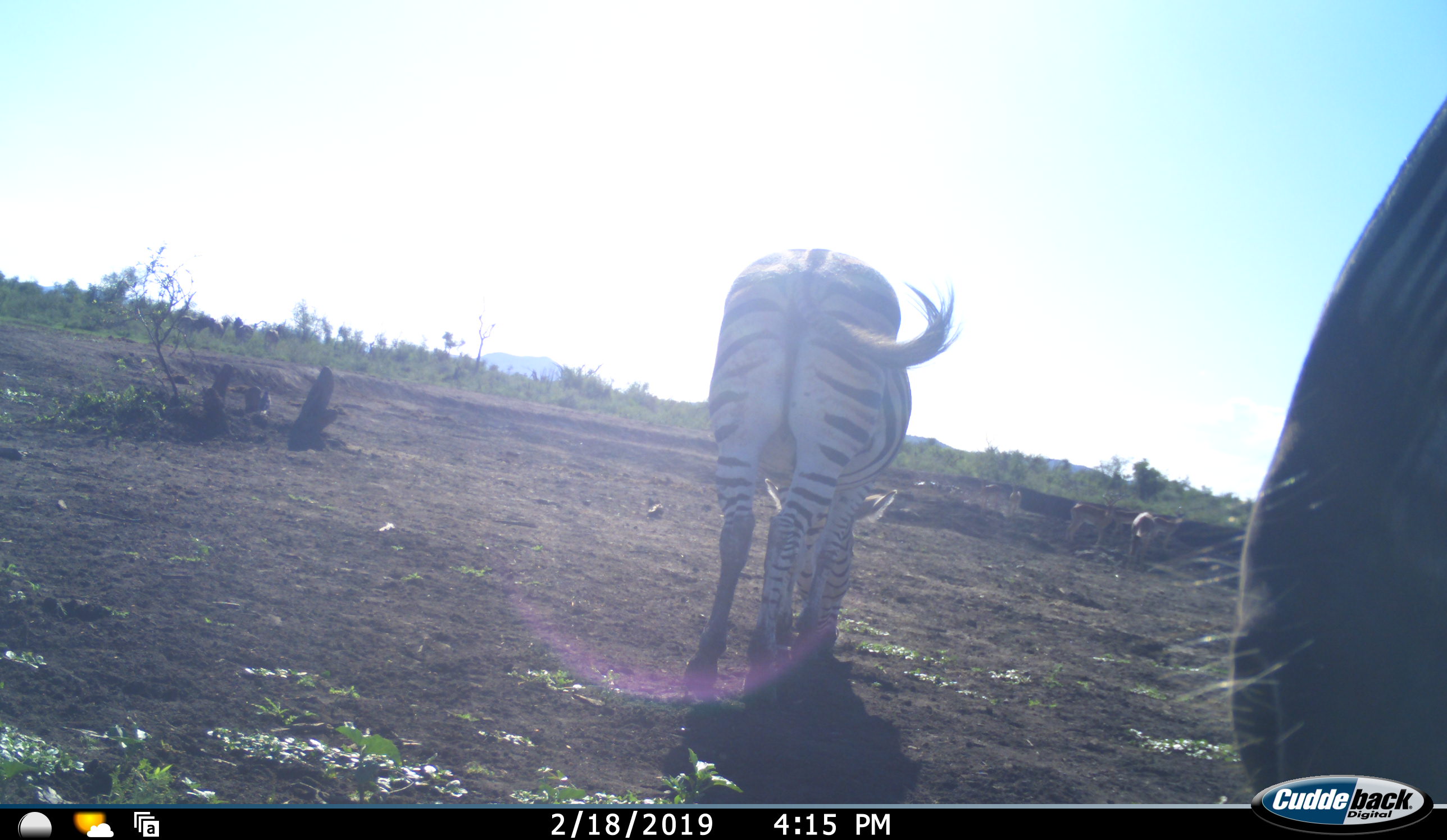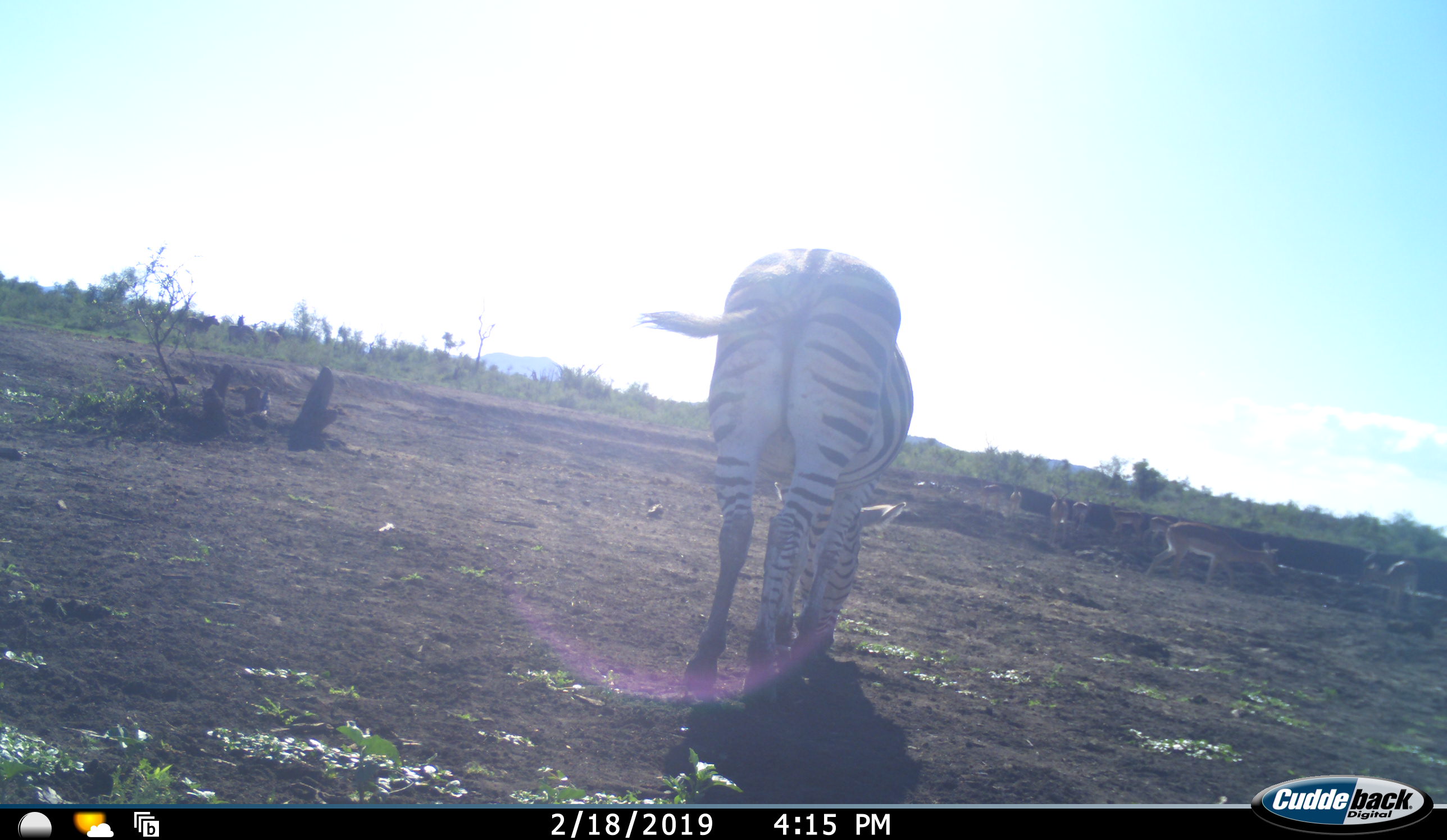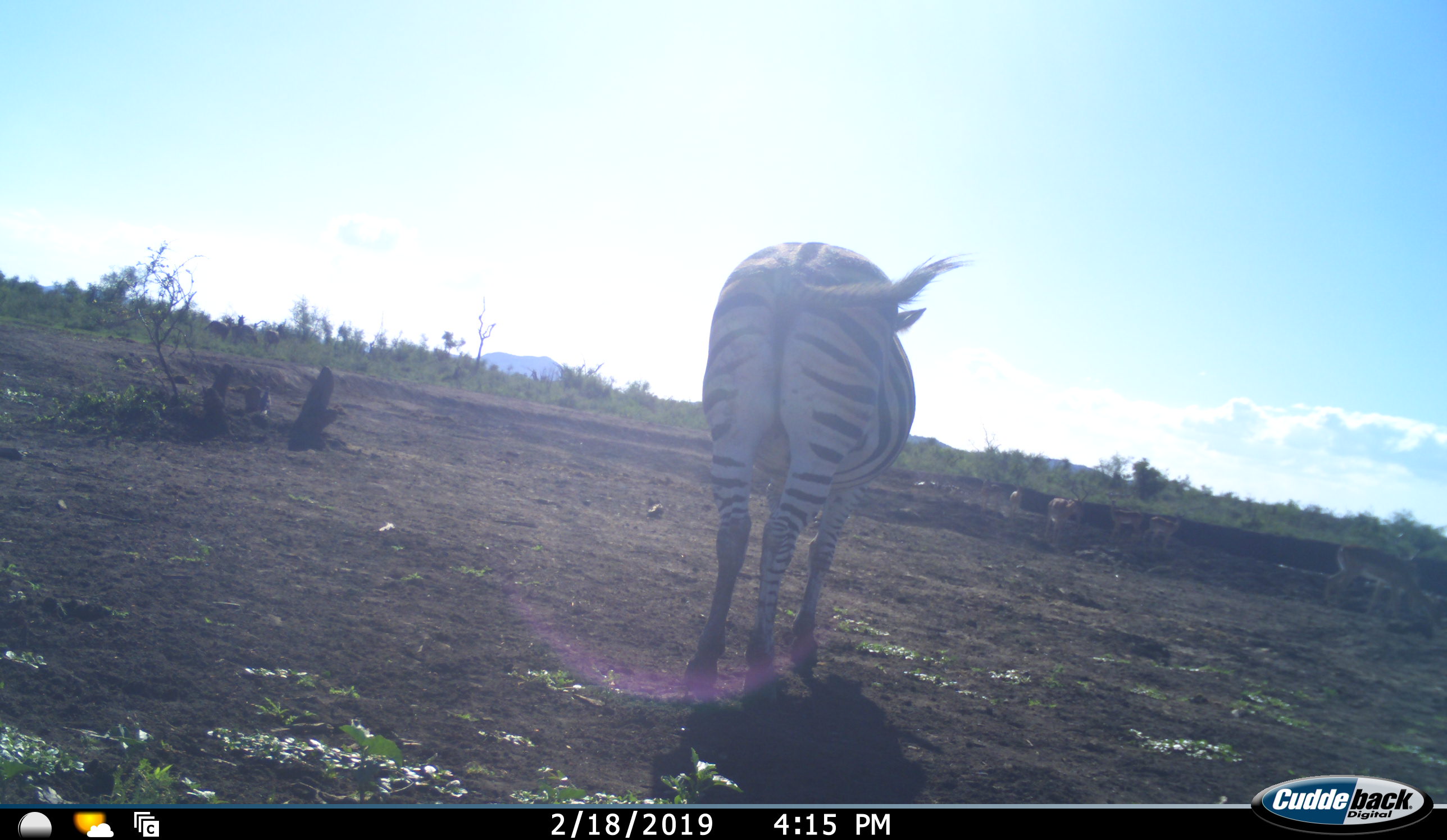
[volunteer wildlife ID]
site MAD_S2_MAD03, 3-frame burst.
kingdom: Animalia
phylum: Chordata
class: Mammalia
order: Perissodactyla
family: Equidae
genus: Equus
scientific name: Equus quagga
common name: plains zebra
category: zebraplains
Zebraplains (plains zebra) (Equus quagga), count 2. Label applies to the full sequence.